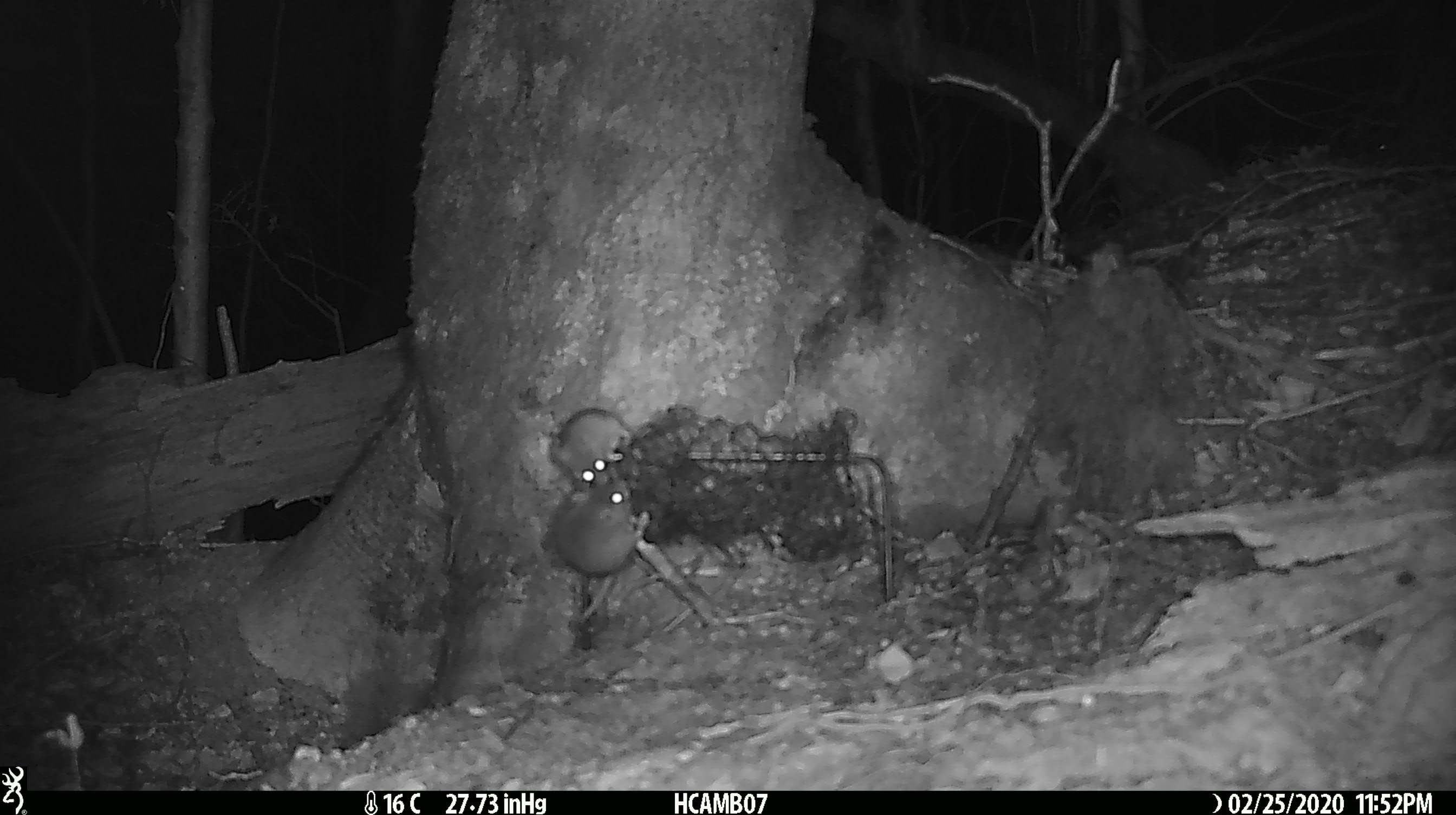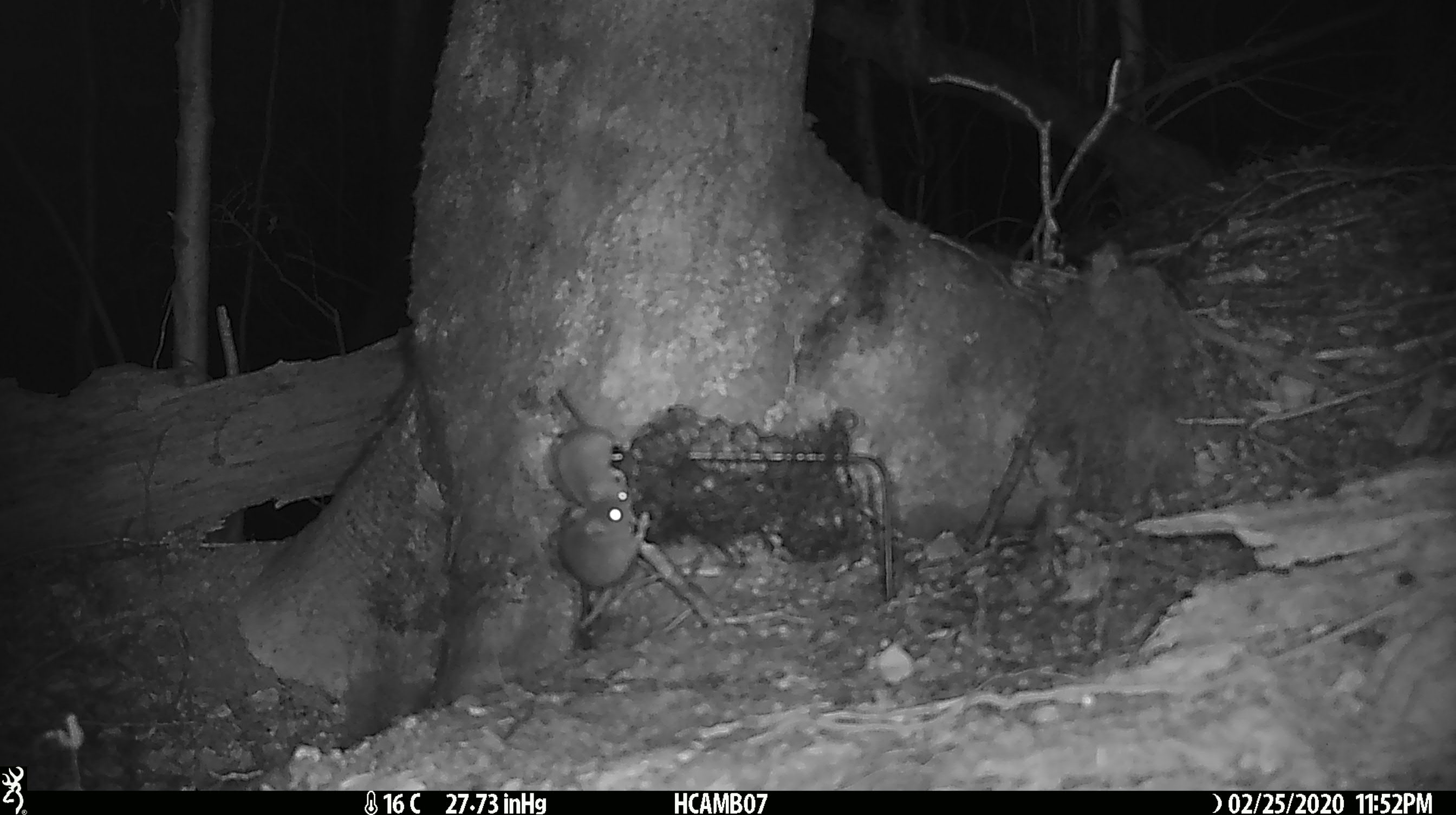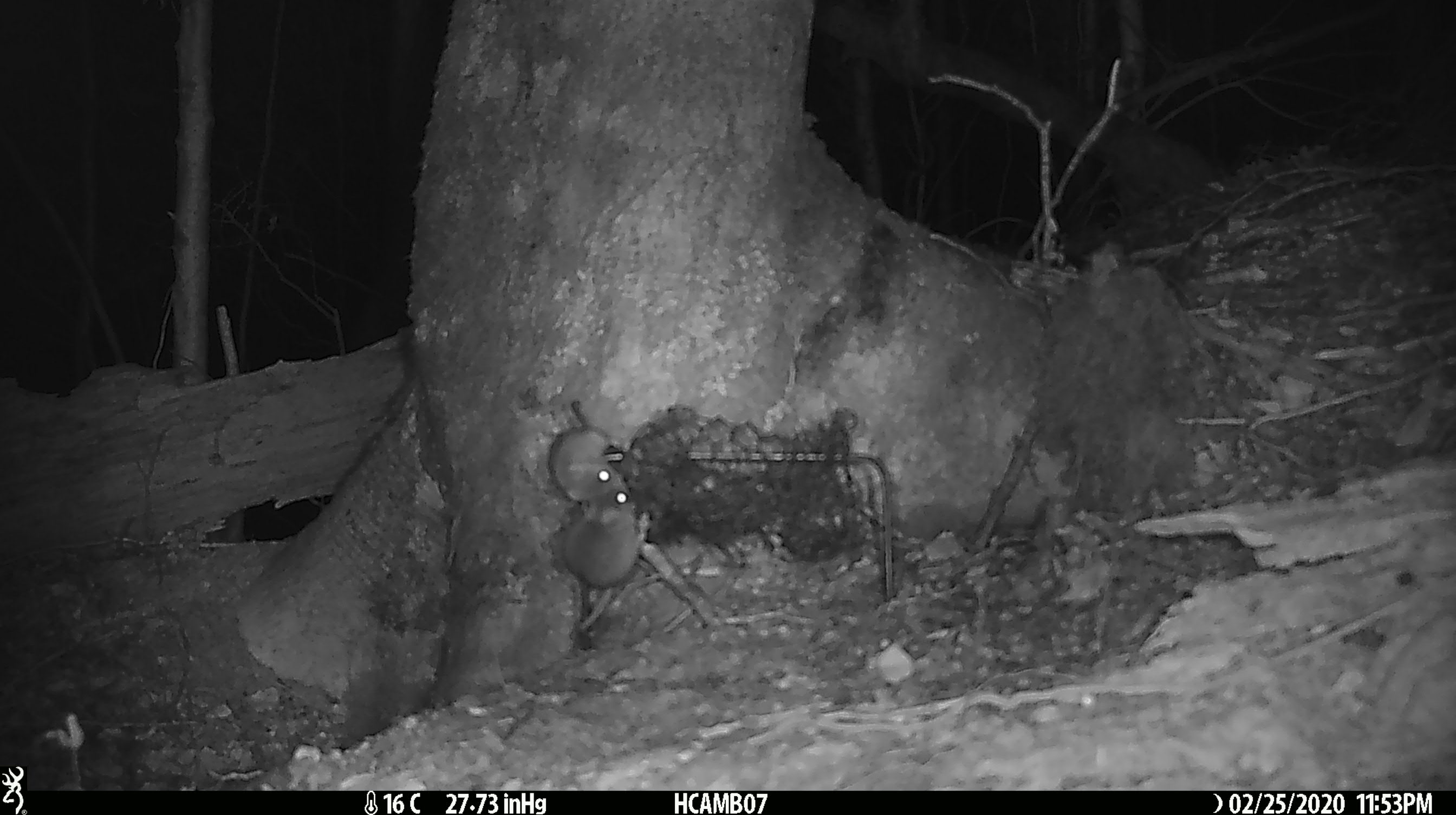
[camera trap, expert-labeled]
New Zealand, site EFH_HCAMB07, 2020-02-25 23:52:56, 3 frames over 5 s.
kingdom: Animalia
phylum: Chordata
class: Mammalia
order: Rodentia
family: Muridae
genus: Mus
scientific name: Mus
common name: mouse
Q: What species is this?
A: Mouse (Mus).